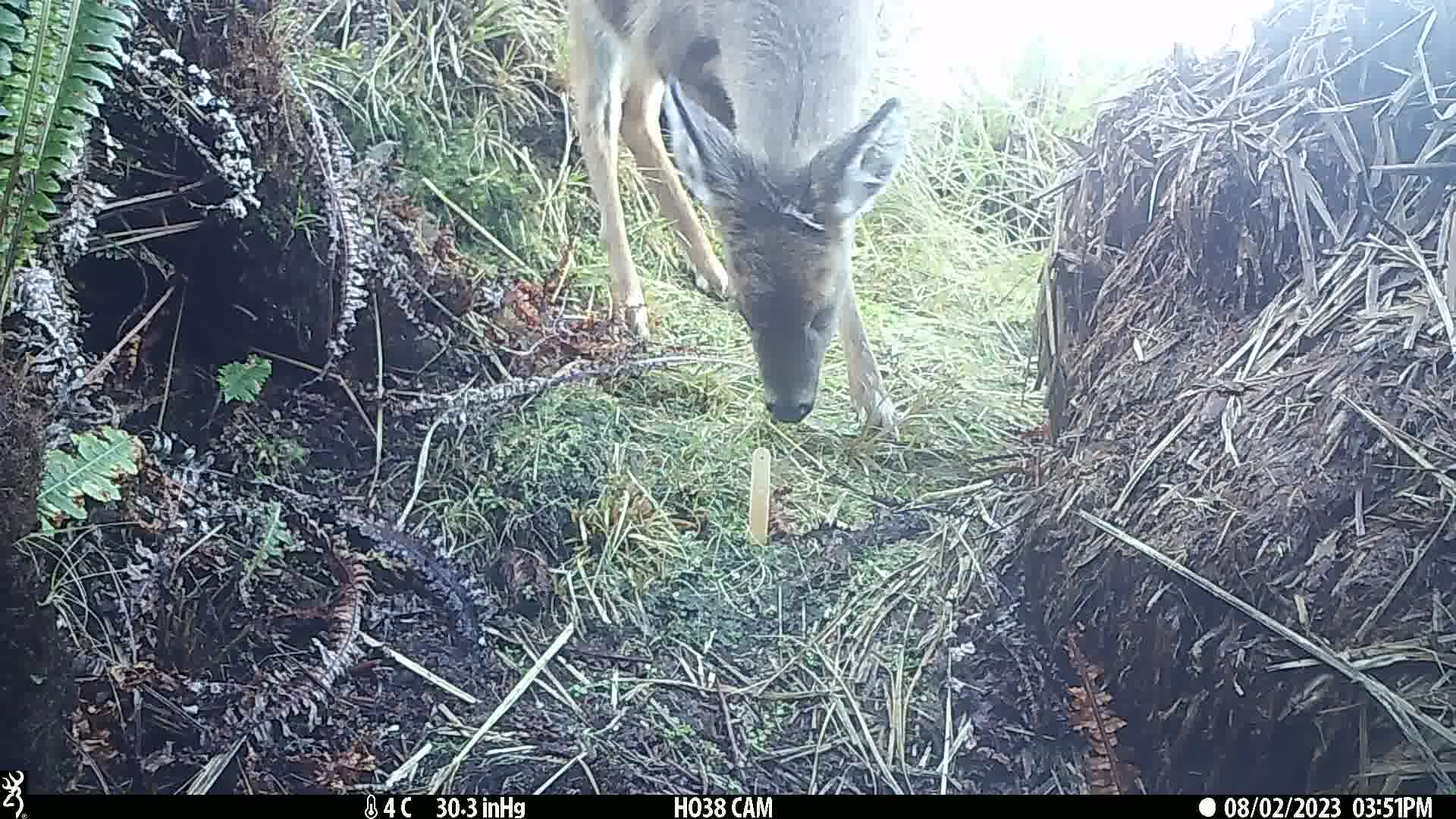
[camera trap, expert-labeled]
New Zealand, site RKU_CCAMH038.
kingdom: Animalia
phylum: Chordata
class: Mammalia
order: Artiodactyla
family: Cervidae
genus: Odocoileus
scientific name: Odocoileus virginianus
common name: white-tailed deer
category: white tailed deer